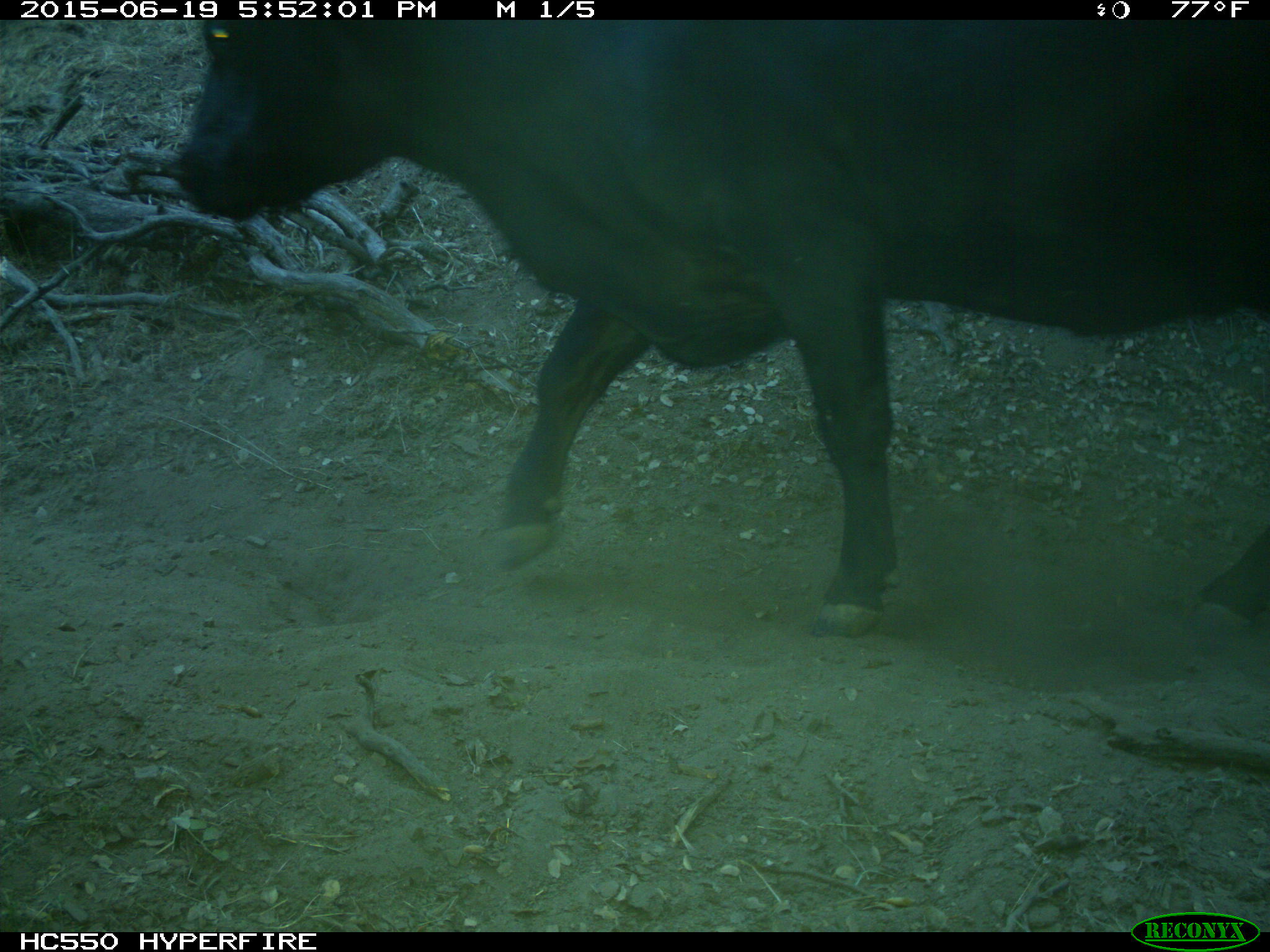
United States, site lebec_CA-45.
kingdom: Animalia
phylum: Chordata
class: Mammalia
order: Artiodactyla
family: Bovidae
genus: Bos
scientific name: Bos taurus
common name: domestic cow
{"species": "Bos taurus (domestic cow)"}